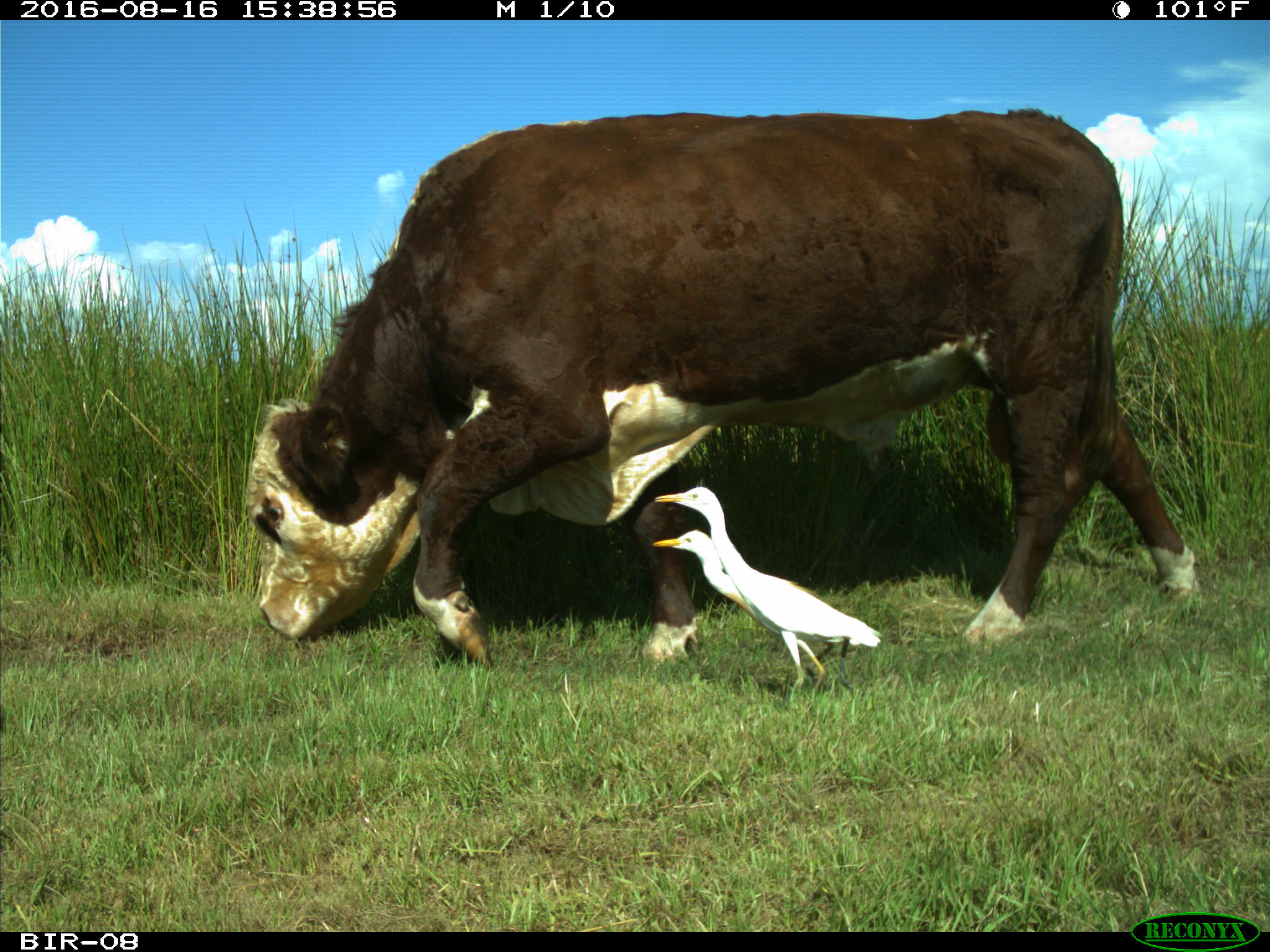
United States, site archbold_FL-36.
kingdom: Animalia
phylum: Chordata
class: Mammalia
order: Artiodactyla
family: Bovidae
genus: Bos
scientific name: Bos taurus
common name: domestic cow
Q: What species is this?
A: Bos taurus (domestic cow).